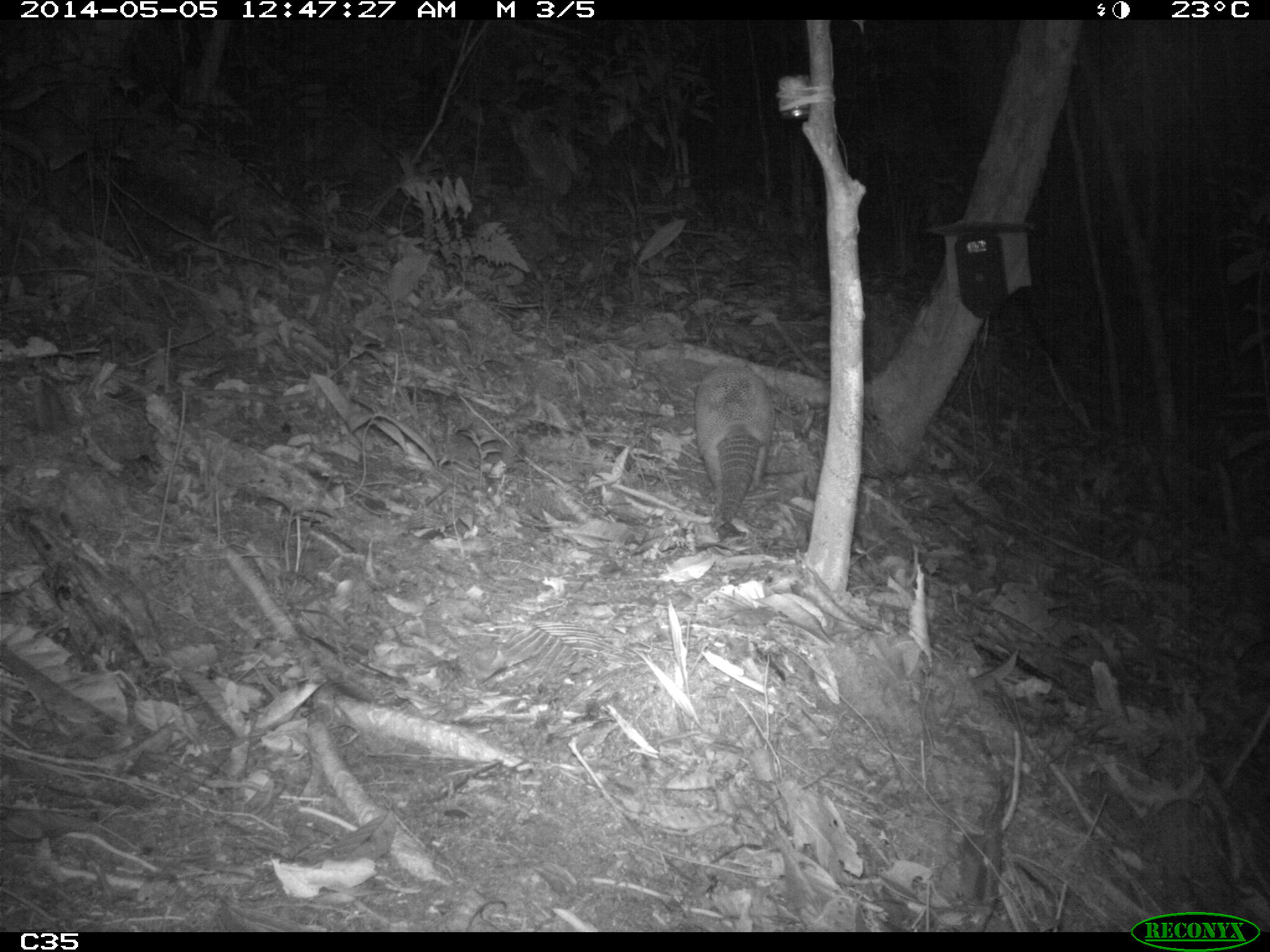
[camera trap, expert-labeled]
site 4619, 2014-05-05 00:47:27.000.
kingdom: Animalia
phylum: Chordata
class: Mammalia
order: Cingulata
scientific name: Cingulata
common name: armadillo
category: unknown armadillo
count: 1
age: adult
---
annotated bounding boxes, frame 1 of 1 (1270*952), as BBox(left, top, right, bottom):
unknown armadillo: BBox(693, 362, 776, 531)